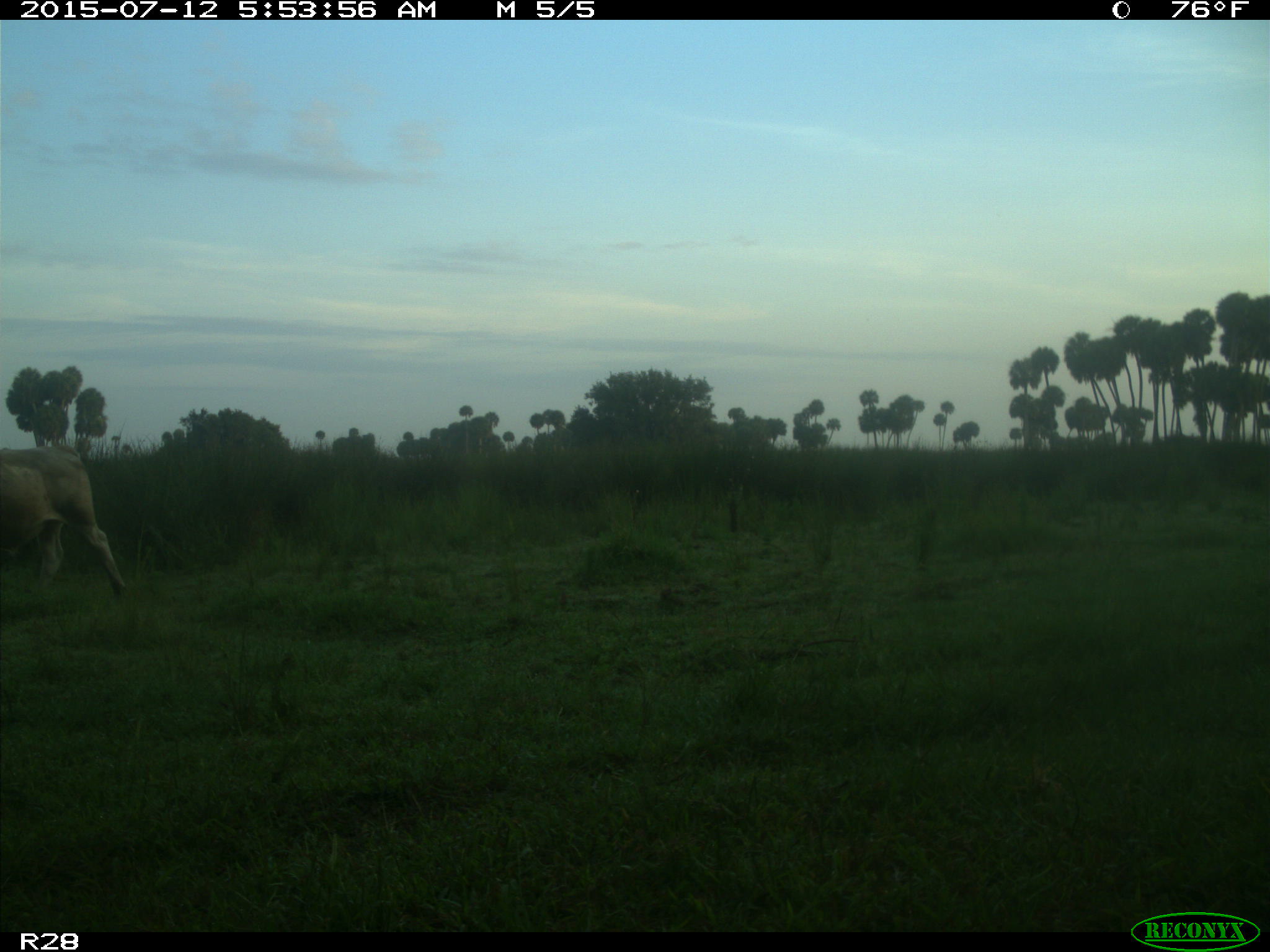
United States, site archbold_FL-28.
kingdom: Animalia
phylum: Chordata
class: Mammalia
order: Artiodactyla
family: Bovidae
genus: Bos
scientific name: Bos taurus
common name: domestic cow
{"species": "Bos taurus (domestic cow)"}